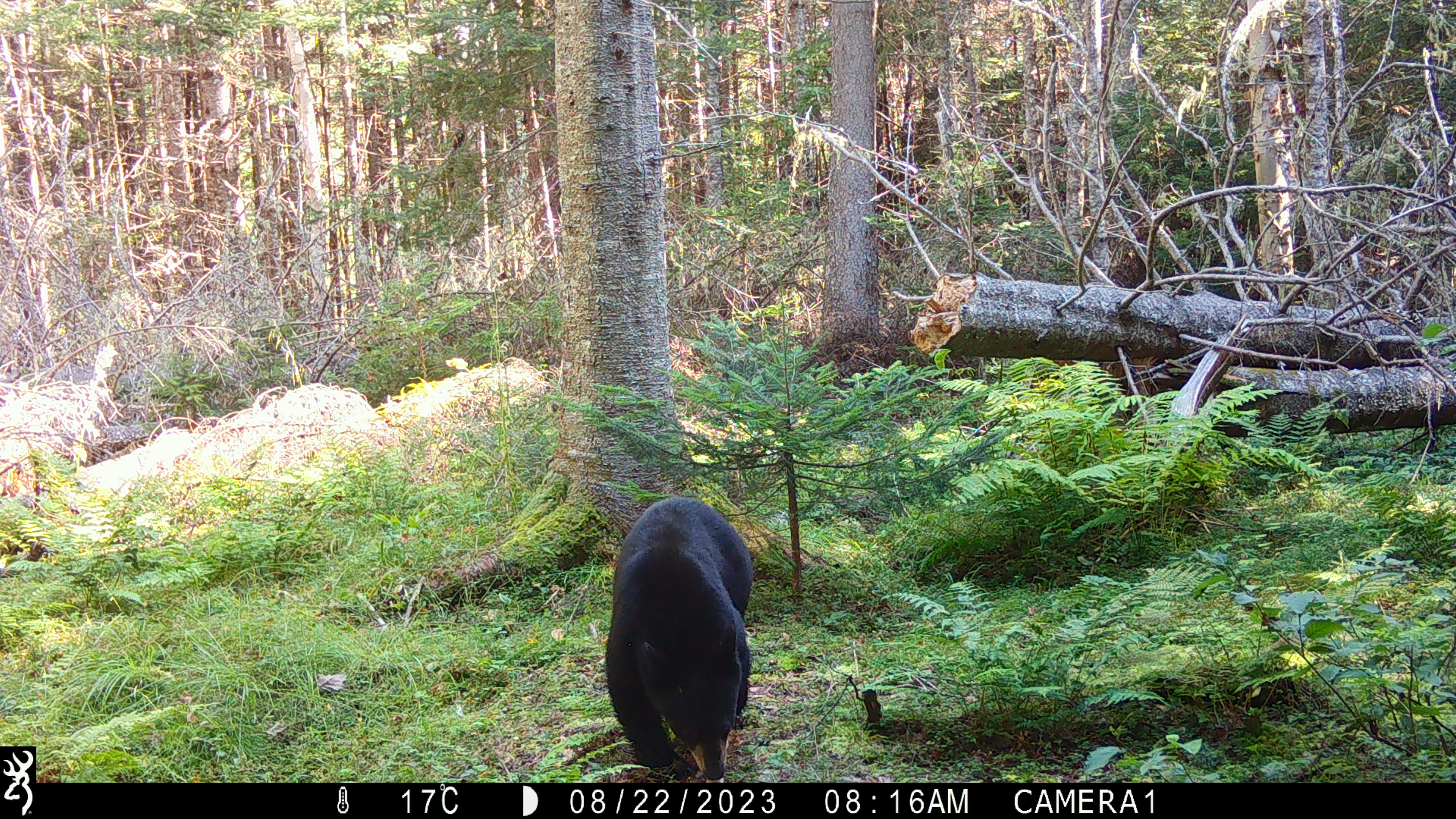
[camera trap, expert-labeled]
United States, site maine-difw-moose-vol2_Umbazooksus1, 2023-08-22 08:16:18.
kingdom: Animalia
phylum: Chordata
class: Mammalia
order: Carnivora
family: Ursidae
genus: Ursus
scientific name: Ursus americanus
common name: black bear